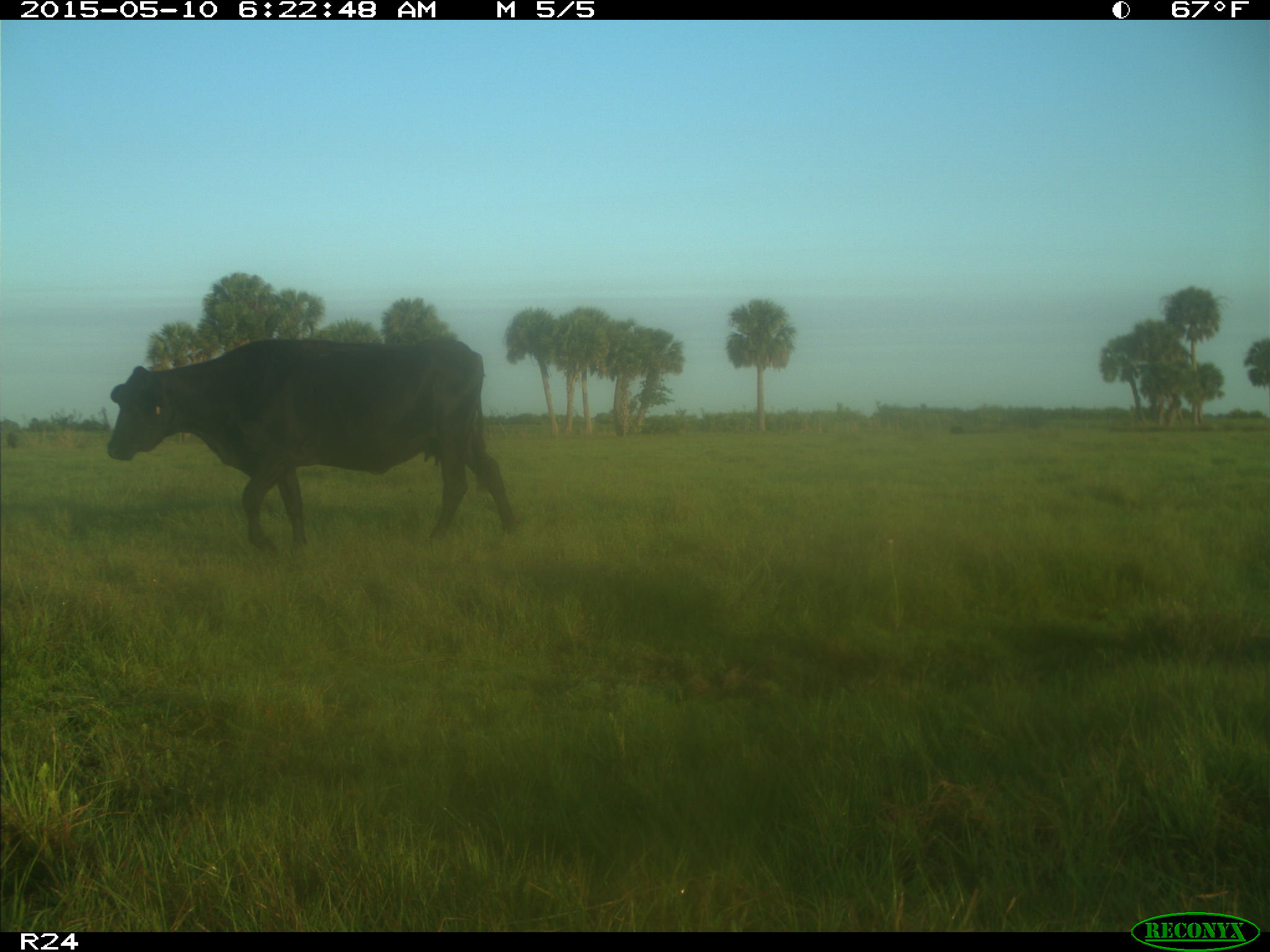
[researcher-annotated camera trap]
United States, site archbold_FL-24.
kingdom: Animalia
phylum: Chordata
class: Mammalia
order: Artiodactyla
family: Bovidae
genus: Bos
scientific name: Bos taurus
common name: domestic cow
Bos taurus (domestic cow).